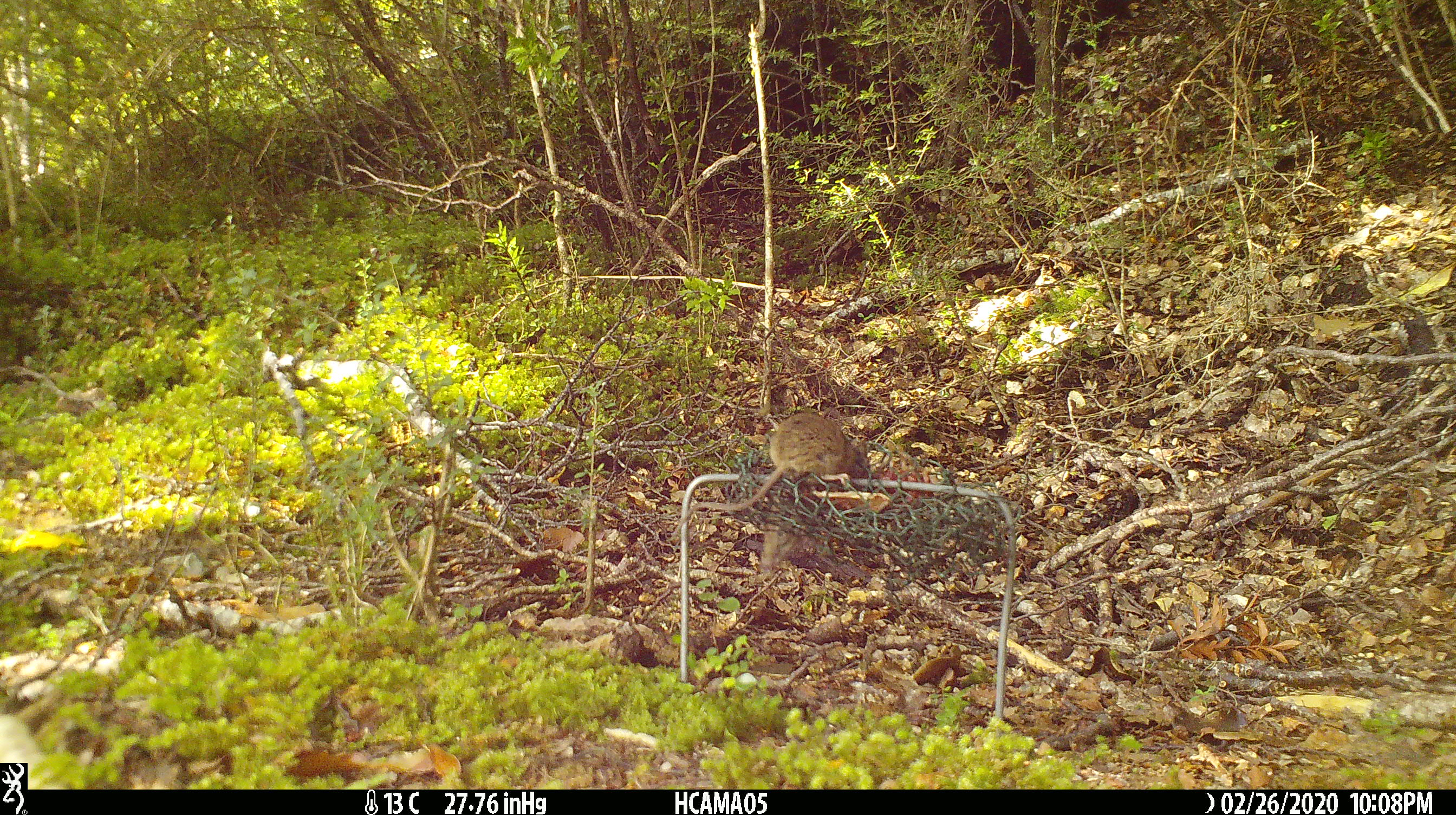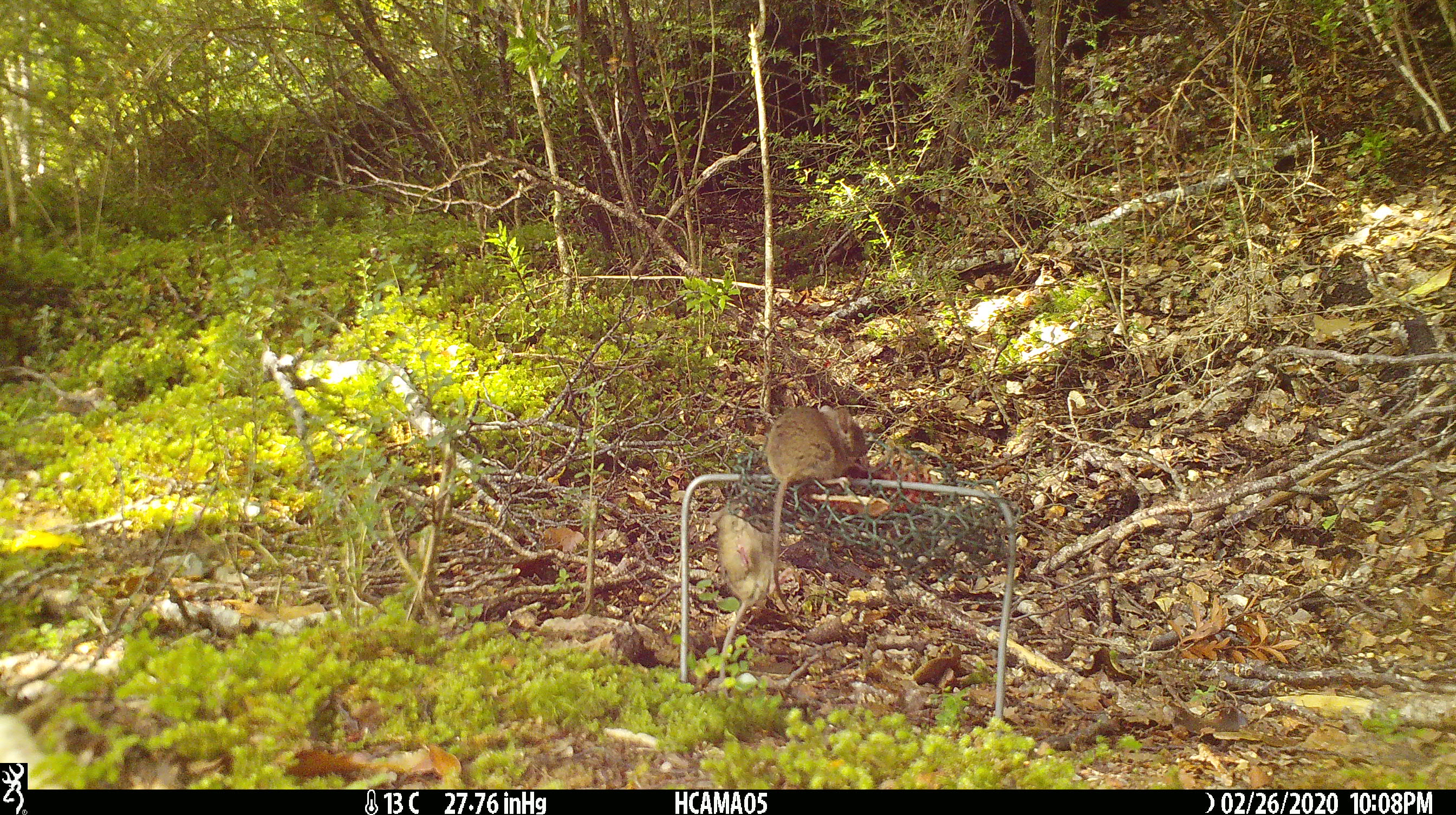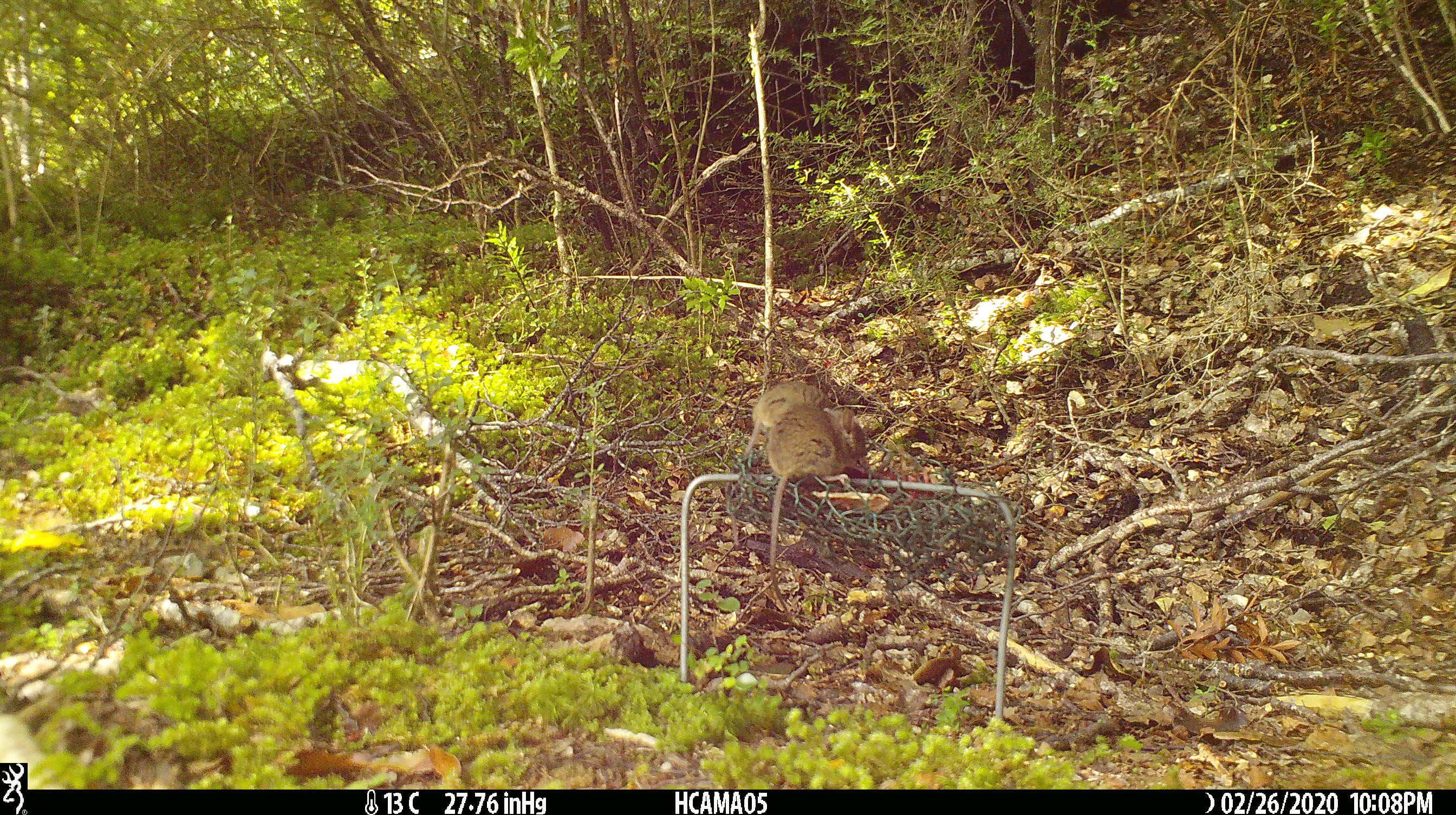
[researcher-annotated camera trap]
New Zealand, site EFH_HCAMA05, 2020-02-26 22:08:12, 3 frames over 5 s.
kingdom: Animalia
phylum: Chordata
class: Mammalia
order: Rodentia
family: Muridae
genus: Mus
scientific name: Mus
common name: mouse